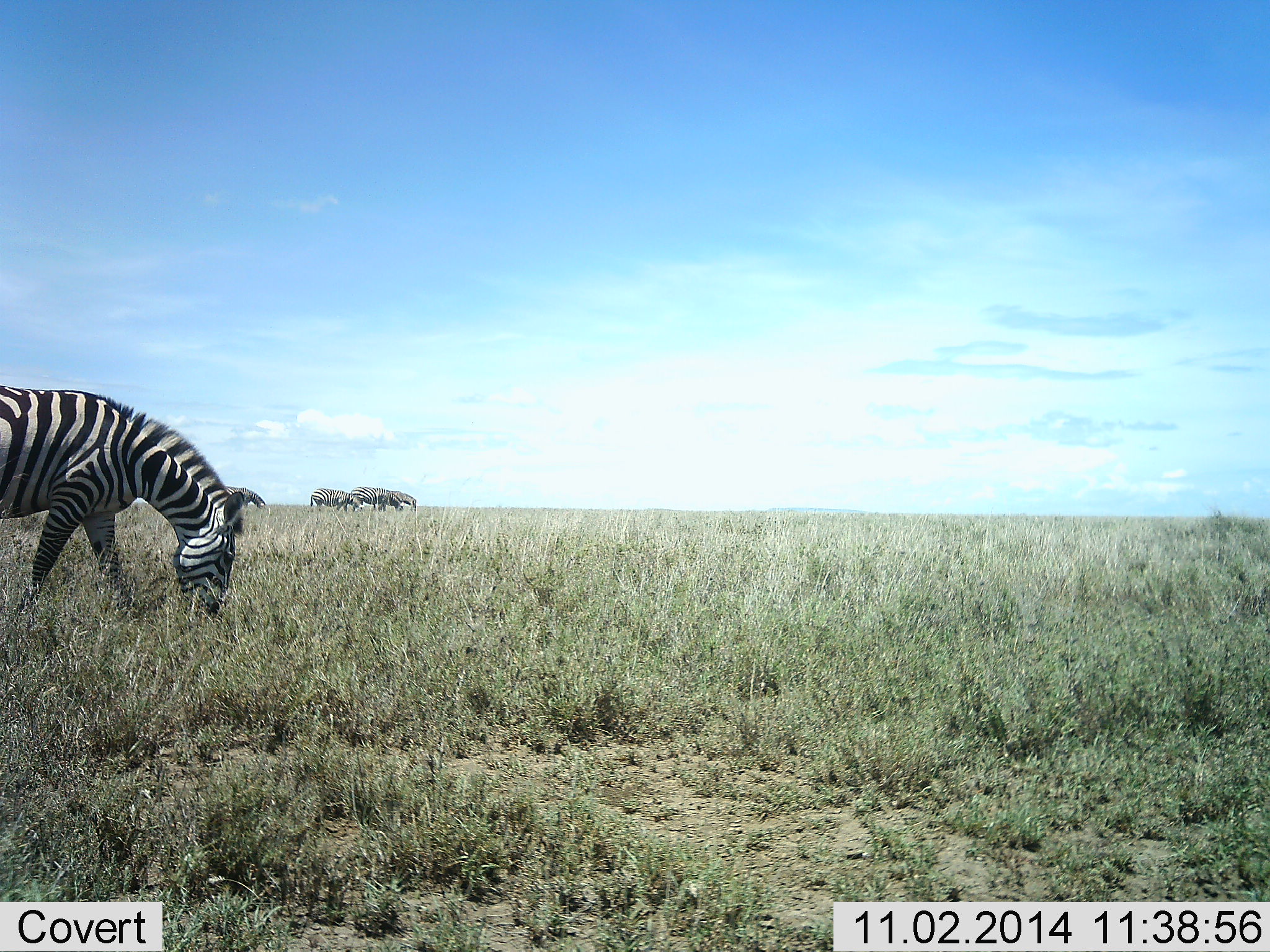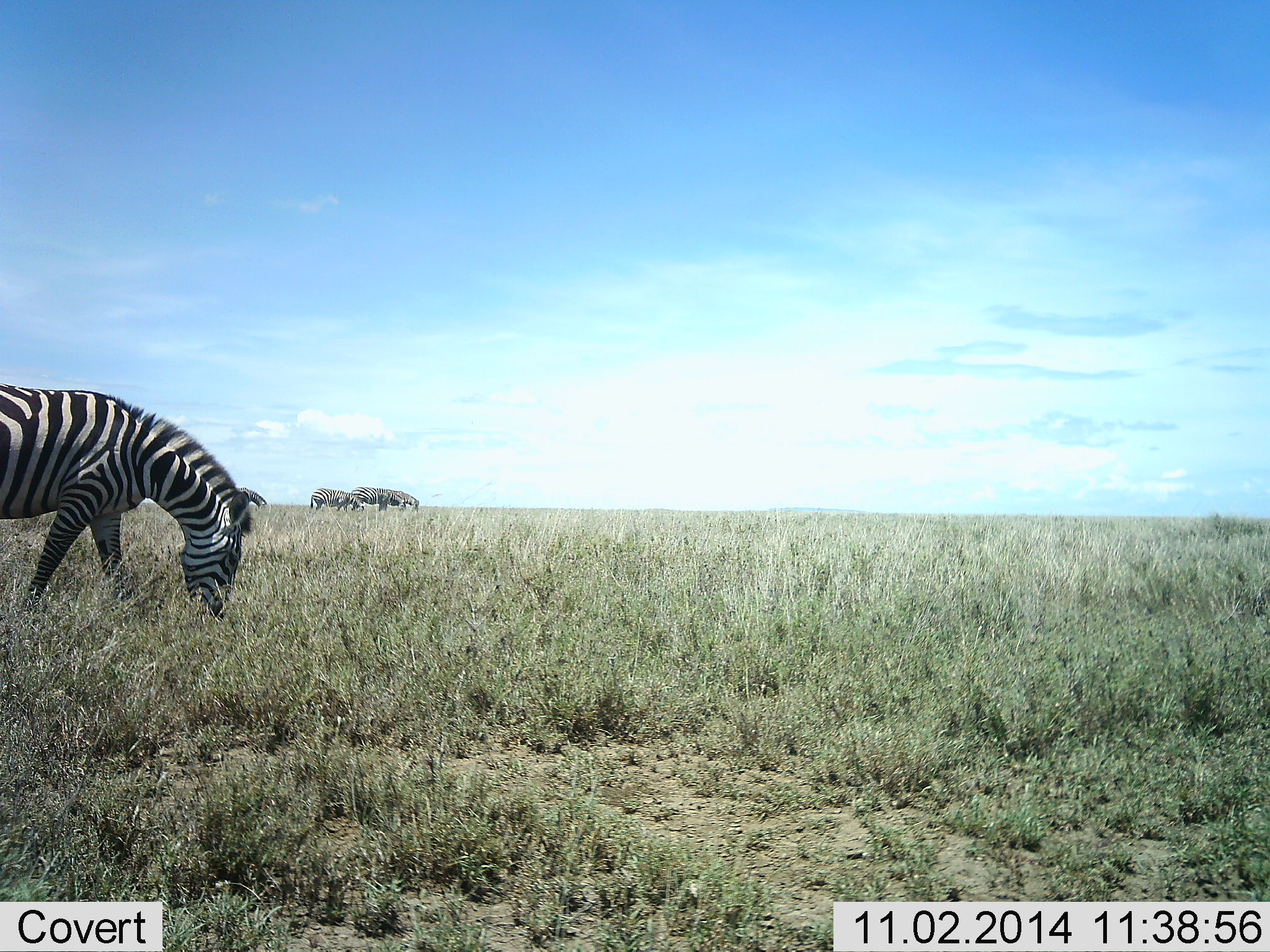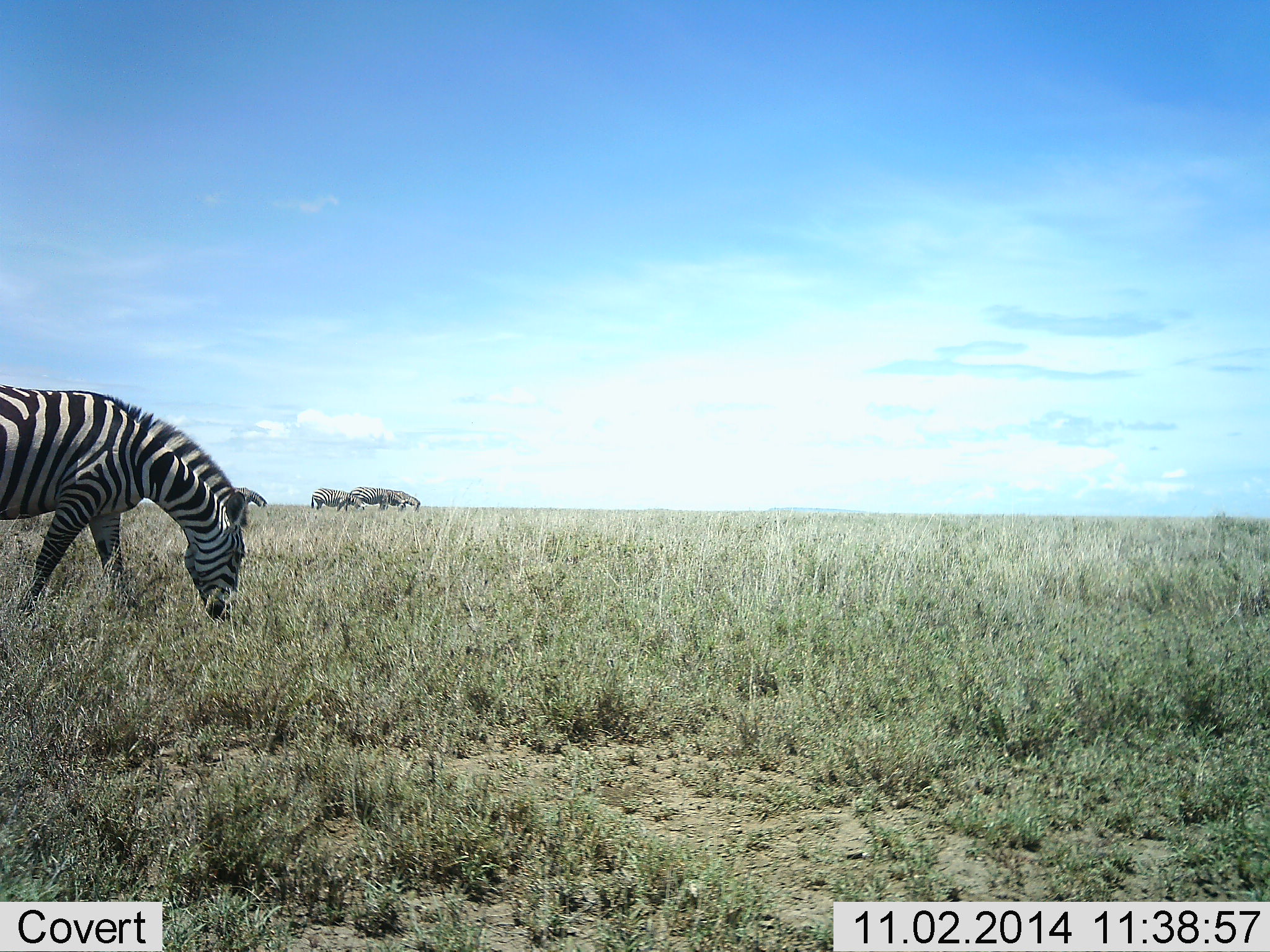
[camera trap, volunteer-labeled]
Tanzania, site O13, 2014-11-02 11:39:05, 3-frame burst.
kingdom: Animalia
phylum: Chordata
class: Mammalia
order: Perissodactyla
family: Equidae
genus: Equus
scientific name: Equus quagga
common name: plains zebra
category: zebra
Zebra (plains zebra) (Equus quagga), count 4. Behavior (volunteer vote fractions): standing 10%, resting 0%, moving 0%, interacting 0%. Young present (vote fraction): 0%. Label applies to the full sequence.